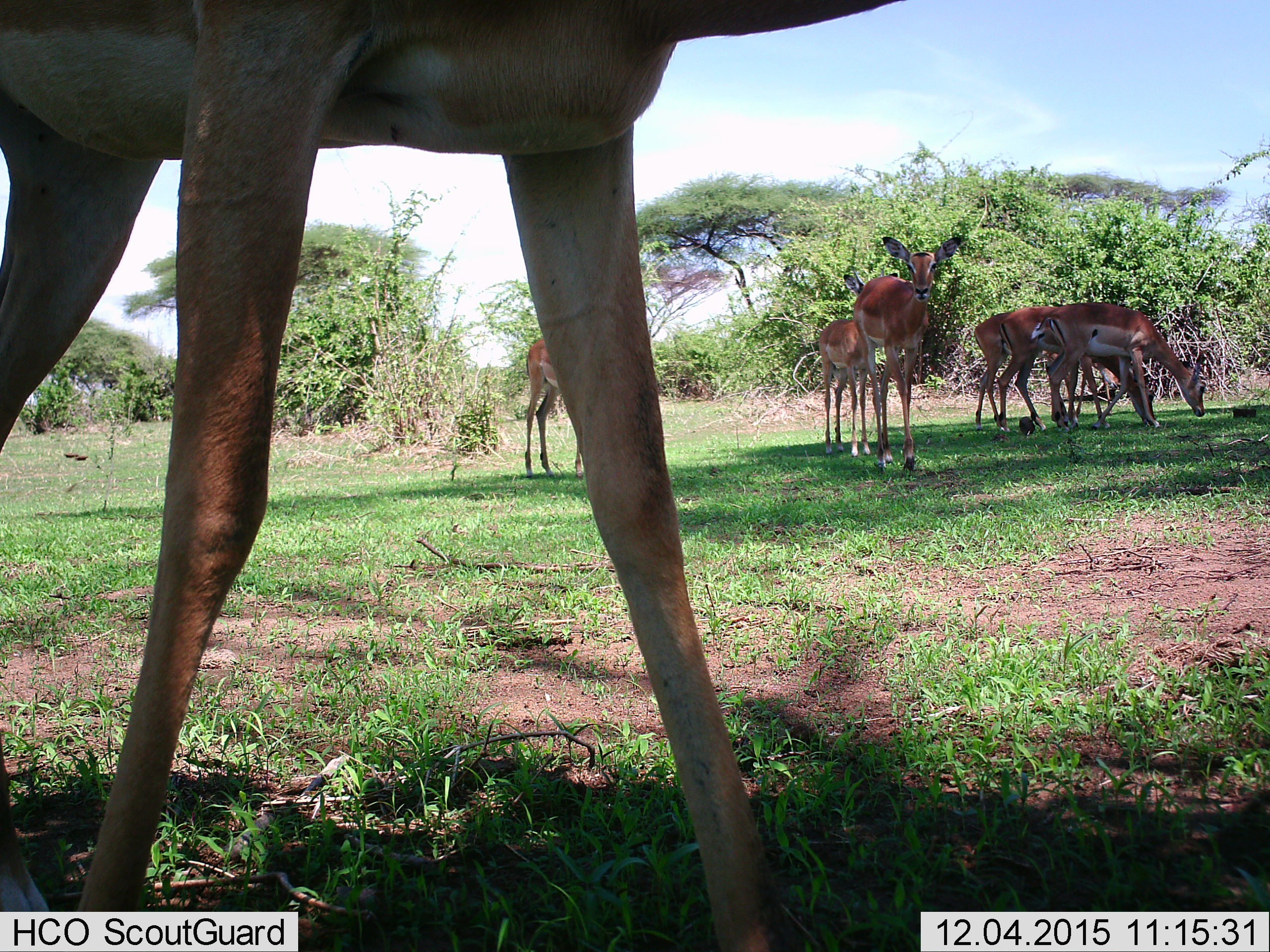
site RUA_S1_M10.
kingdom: Animalia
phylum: Chordata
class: Mammalia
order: Artiodactyla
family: Bovidae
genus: Aepyceros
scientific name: Aepyceros melampus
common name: impala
Impala (Aepyceros melampus), count 7. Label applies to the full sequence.